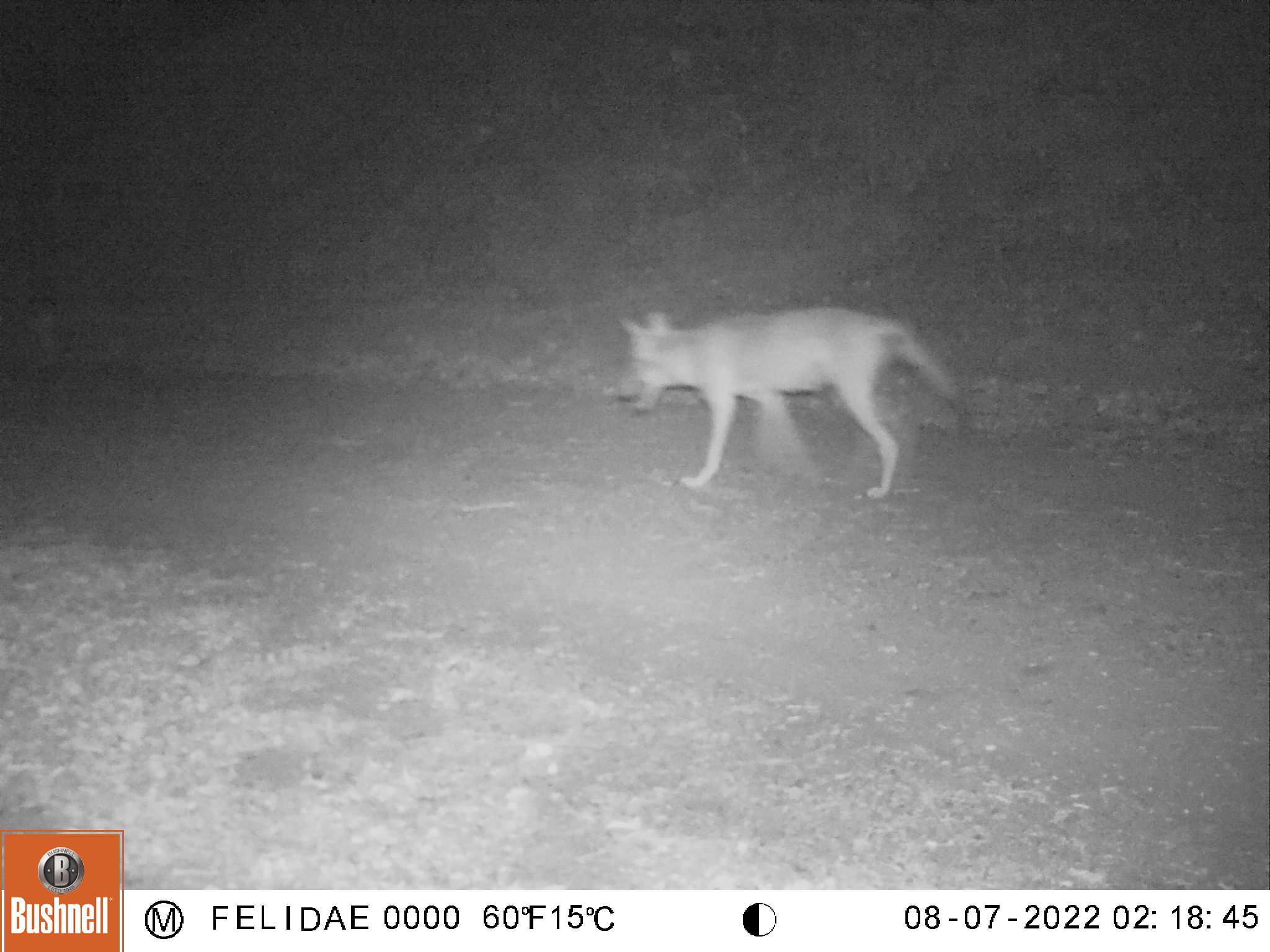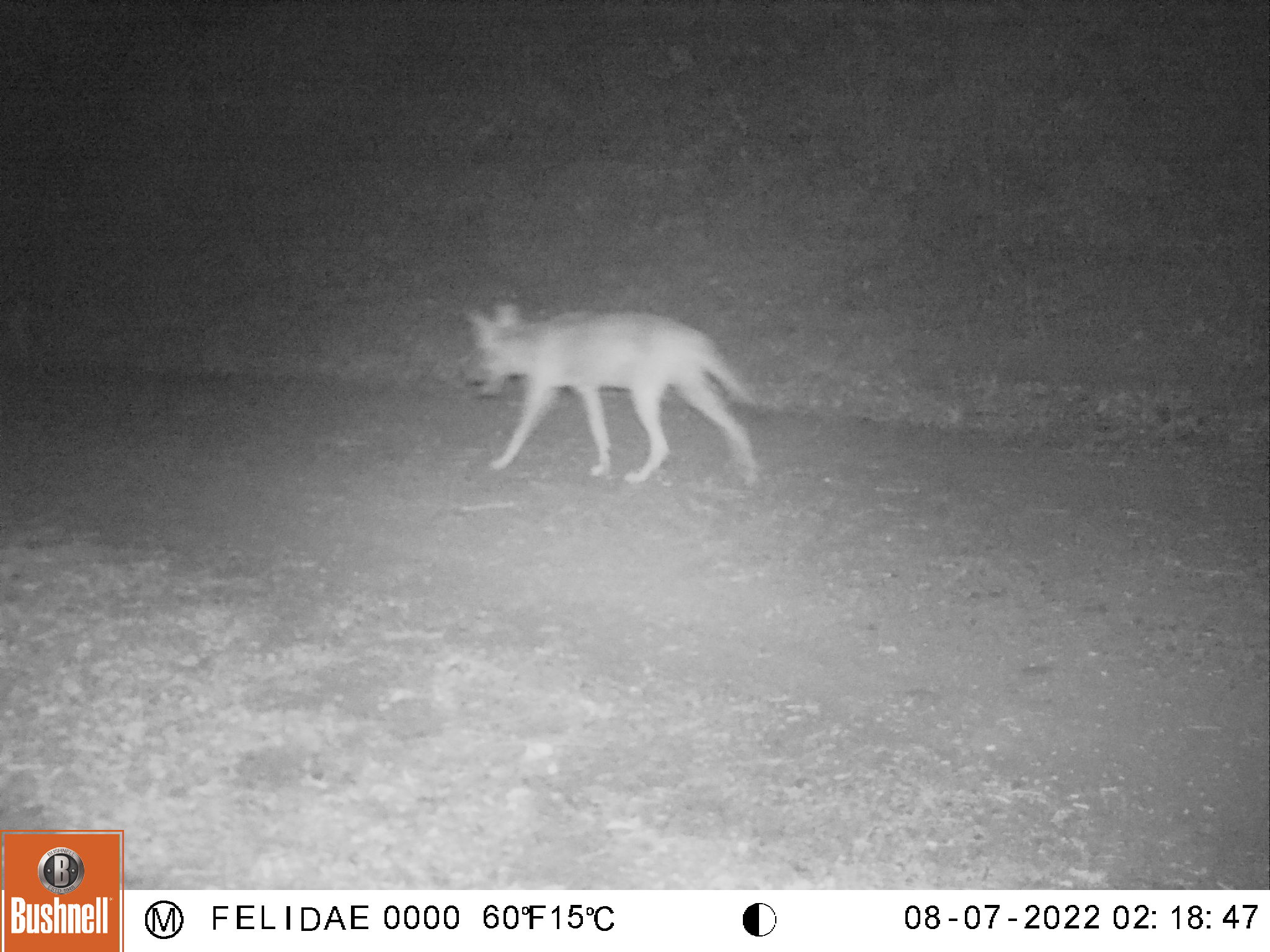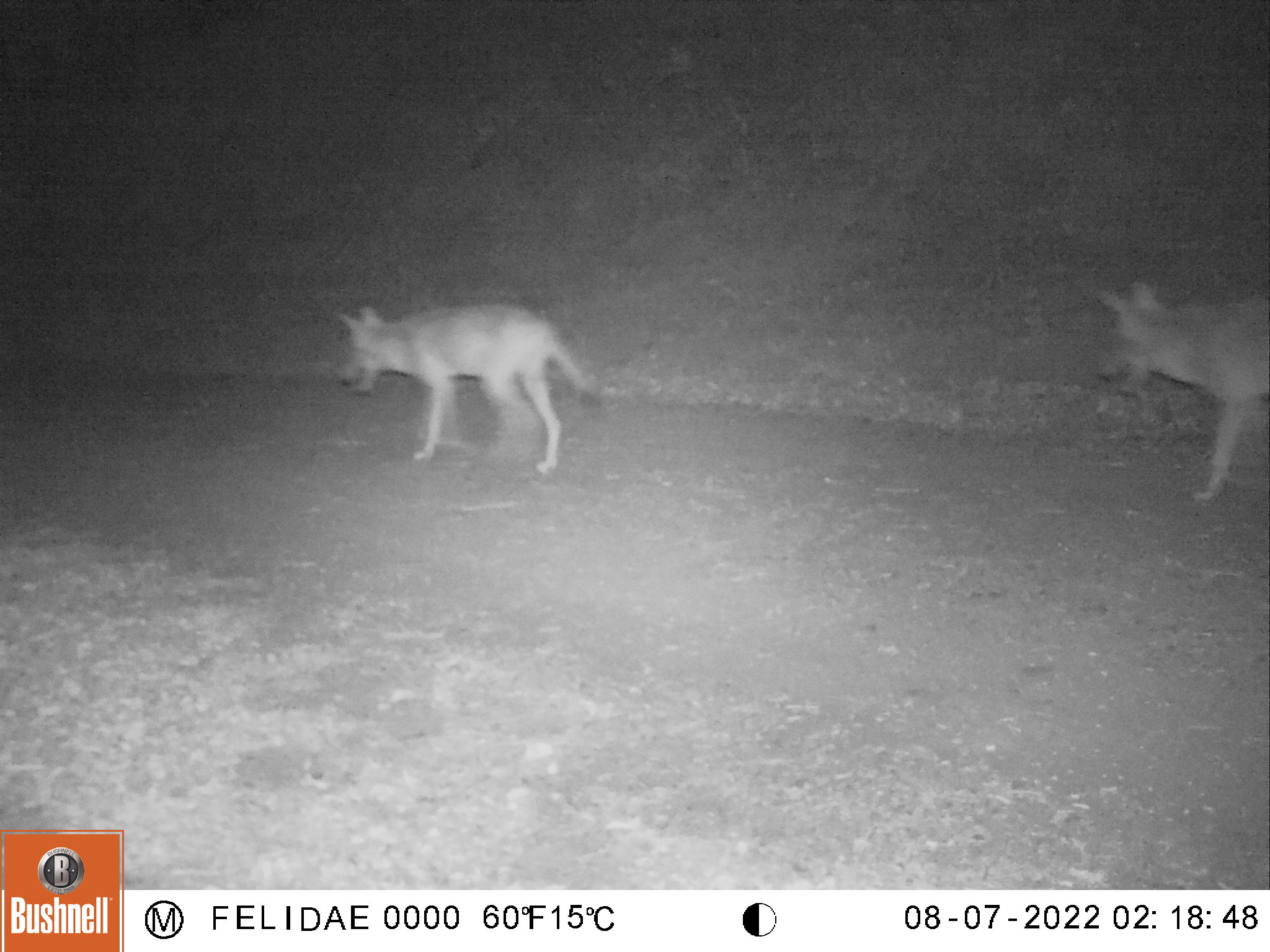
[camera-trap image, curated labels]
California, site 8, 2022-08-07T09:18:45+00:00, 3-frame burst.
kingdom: Animalia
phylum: Chordata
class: Mammalia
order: Carnivora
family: Canidae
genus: Canis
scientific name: Canis latrans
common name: coyote